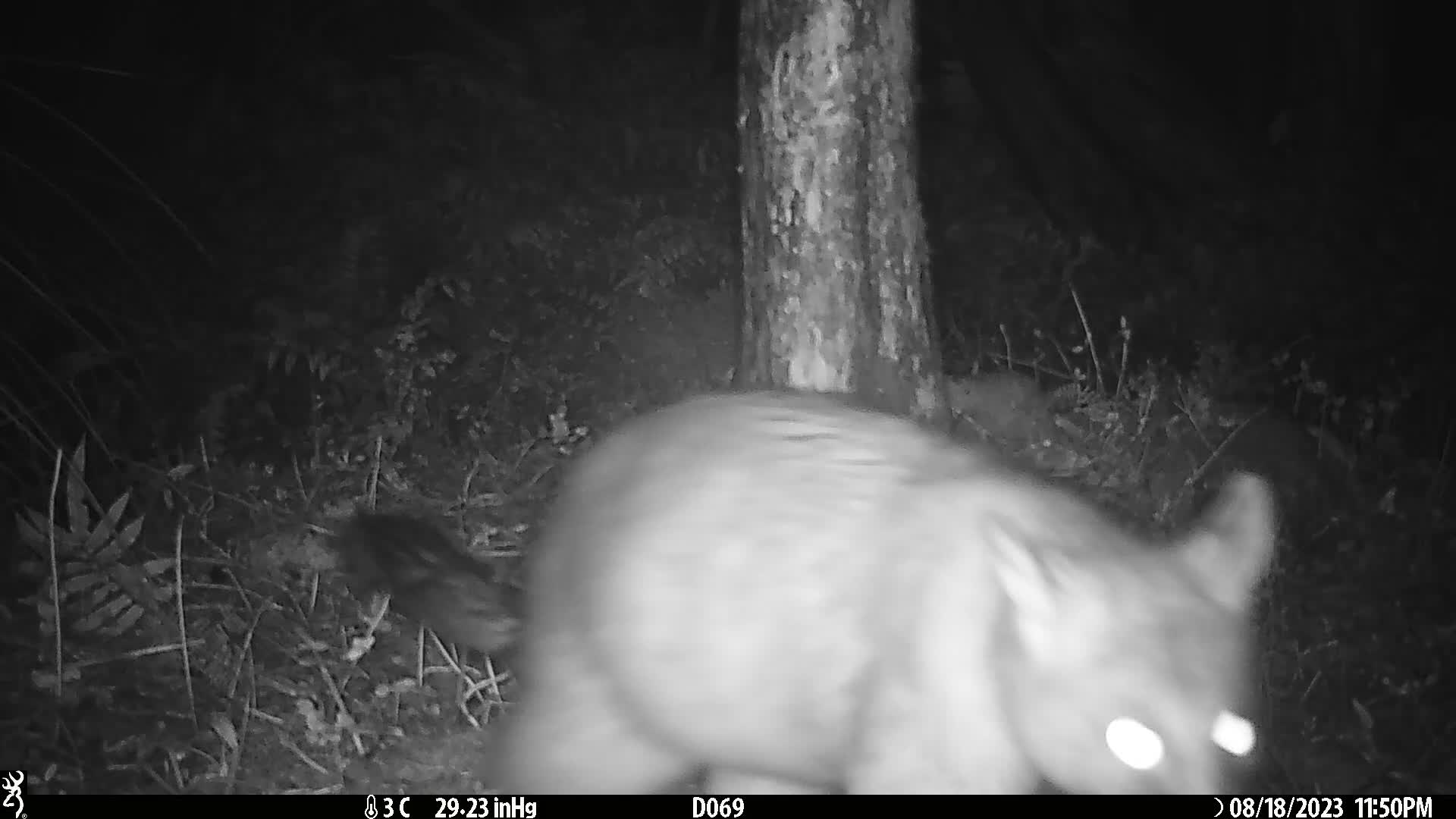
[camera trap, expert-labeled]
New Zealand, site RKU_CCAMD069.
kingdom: Animalia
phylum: Chordata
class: Mammalia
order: Diprotodontia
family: Phalangeridae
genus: Trichosurus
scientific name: Trichosurus vulpecula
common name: common brushtail possum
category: possum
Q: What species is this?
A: Possum (common brushtail possum) (Trichosurus vulpecula).